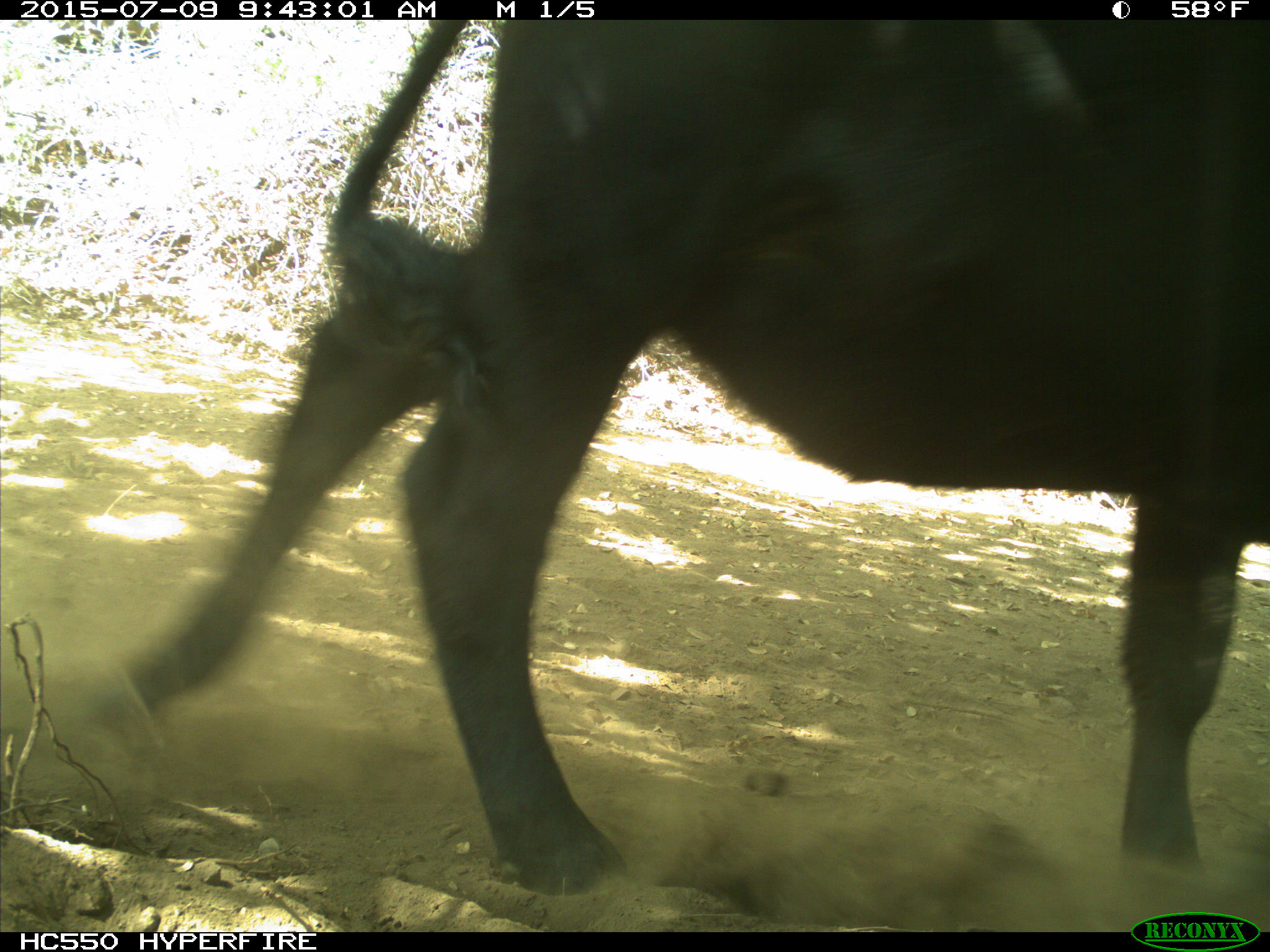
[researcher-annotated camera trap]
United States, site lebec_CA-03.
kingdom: Animalia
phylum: Chordata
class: Mammalia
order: Artiodactyla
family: Bovidae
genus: Bos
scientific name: Bos taurus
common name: domestic cow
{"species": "Bos taurus (domestic cow)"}